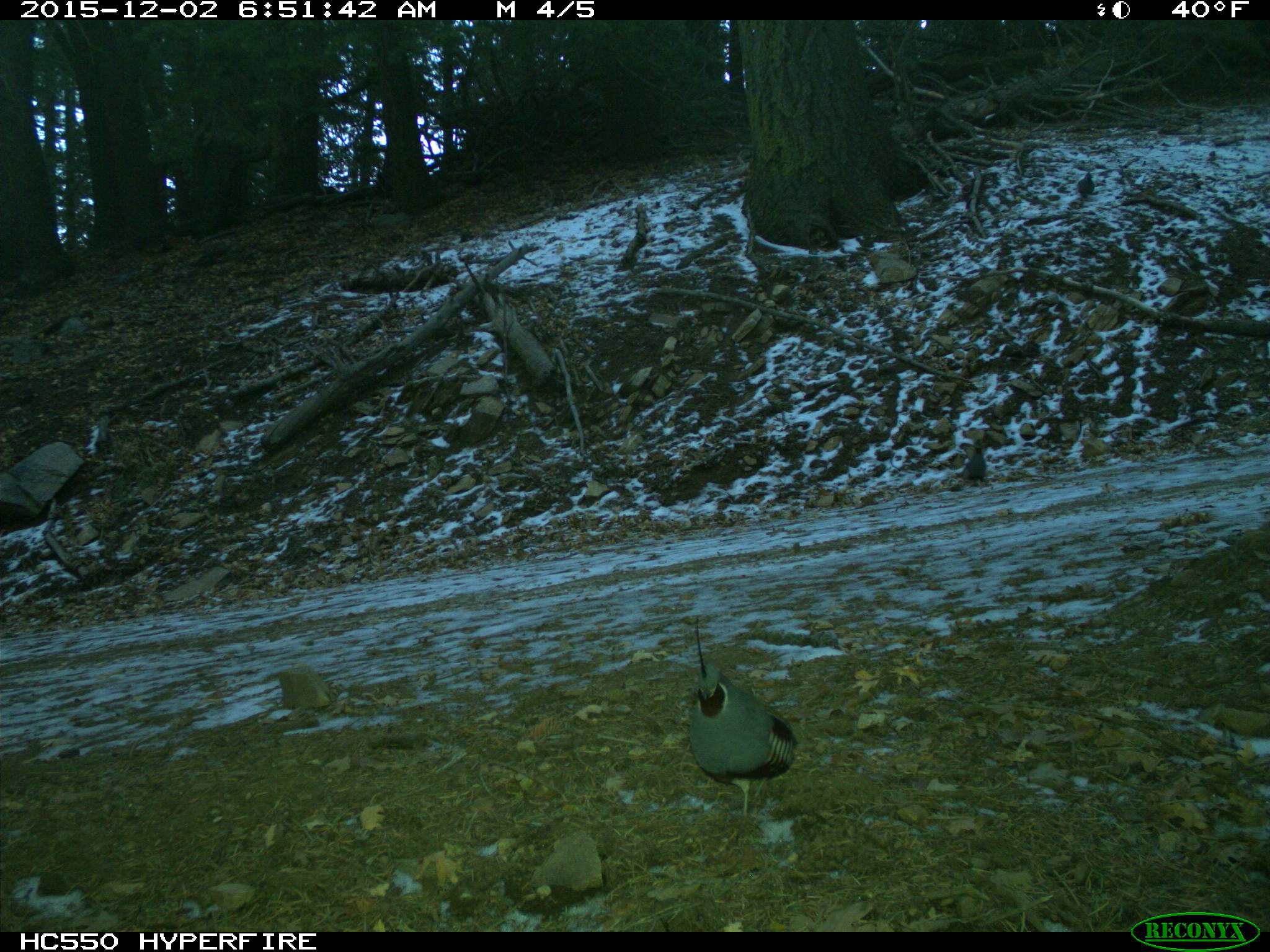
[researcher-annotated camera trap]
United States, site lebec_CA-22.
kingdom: Animalia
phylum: Chordata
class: Aves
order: Galliformes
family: Odontophoridae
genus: Callipepla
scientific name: Callipepla californica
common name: california quail